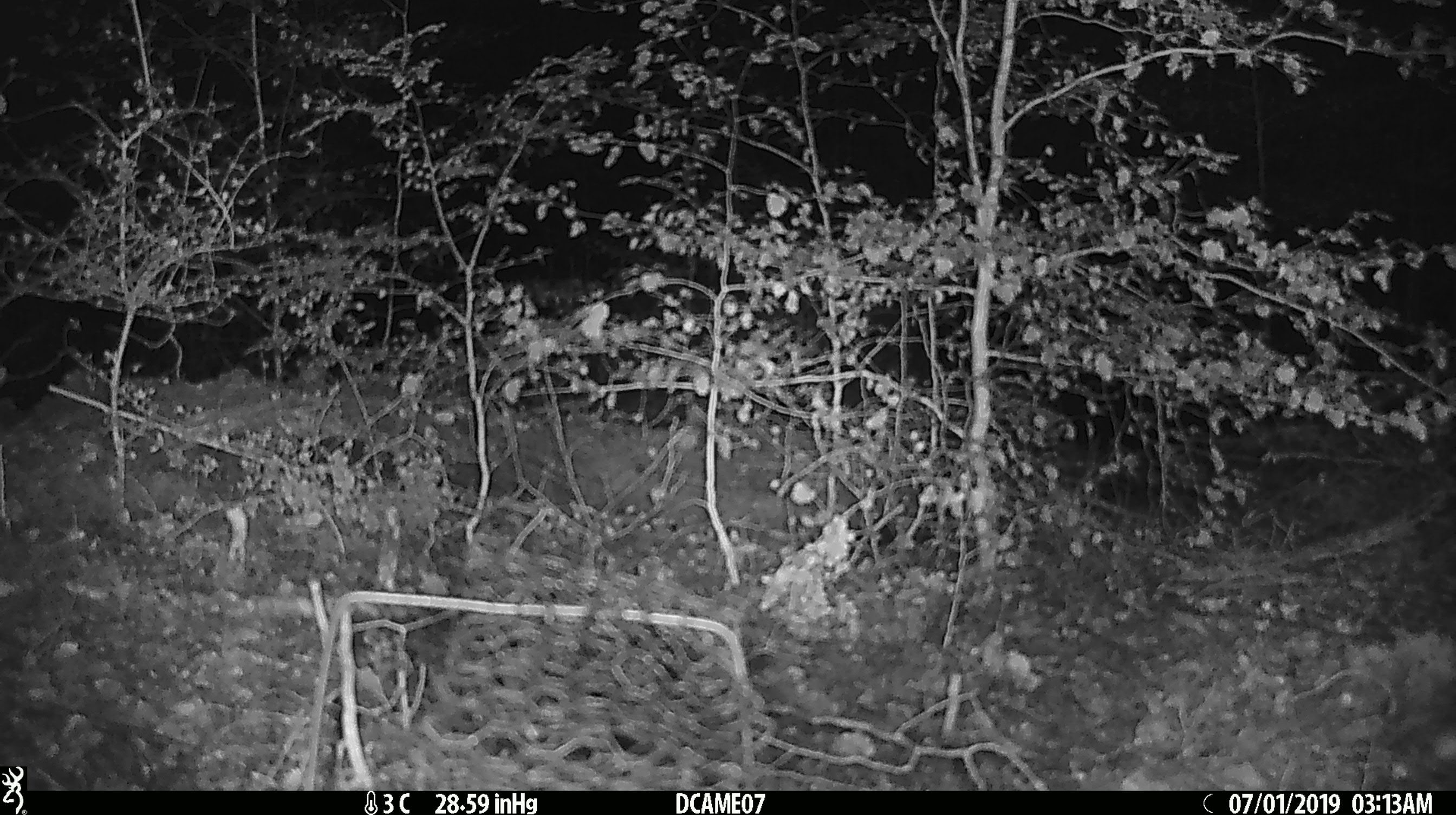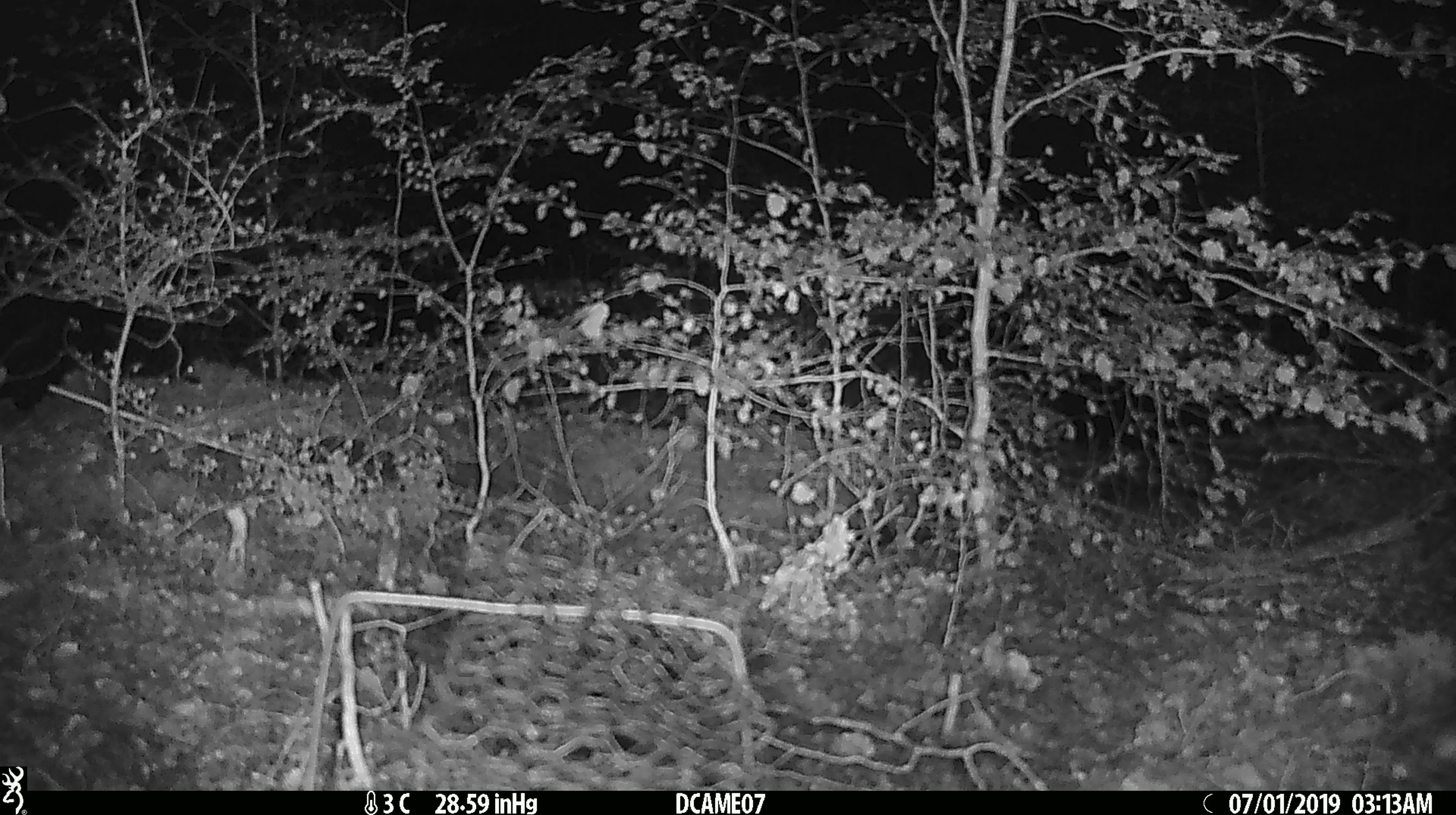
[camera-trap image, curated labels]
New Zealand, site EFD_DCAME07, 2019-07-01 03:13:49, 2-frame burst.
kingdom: Animalia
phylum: Chordata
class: Mammalia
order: Rodentia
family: Muridae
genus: Mus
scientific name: Mus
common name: mouse